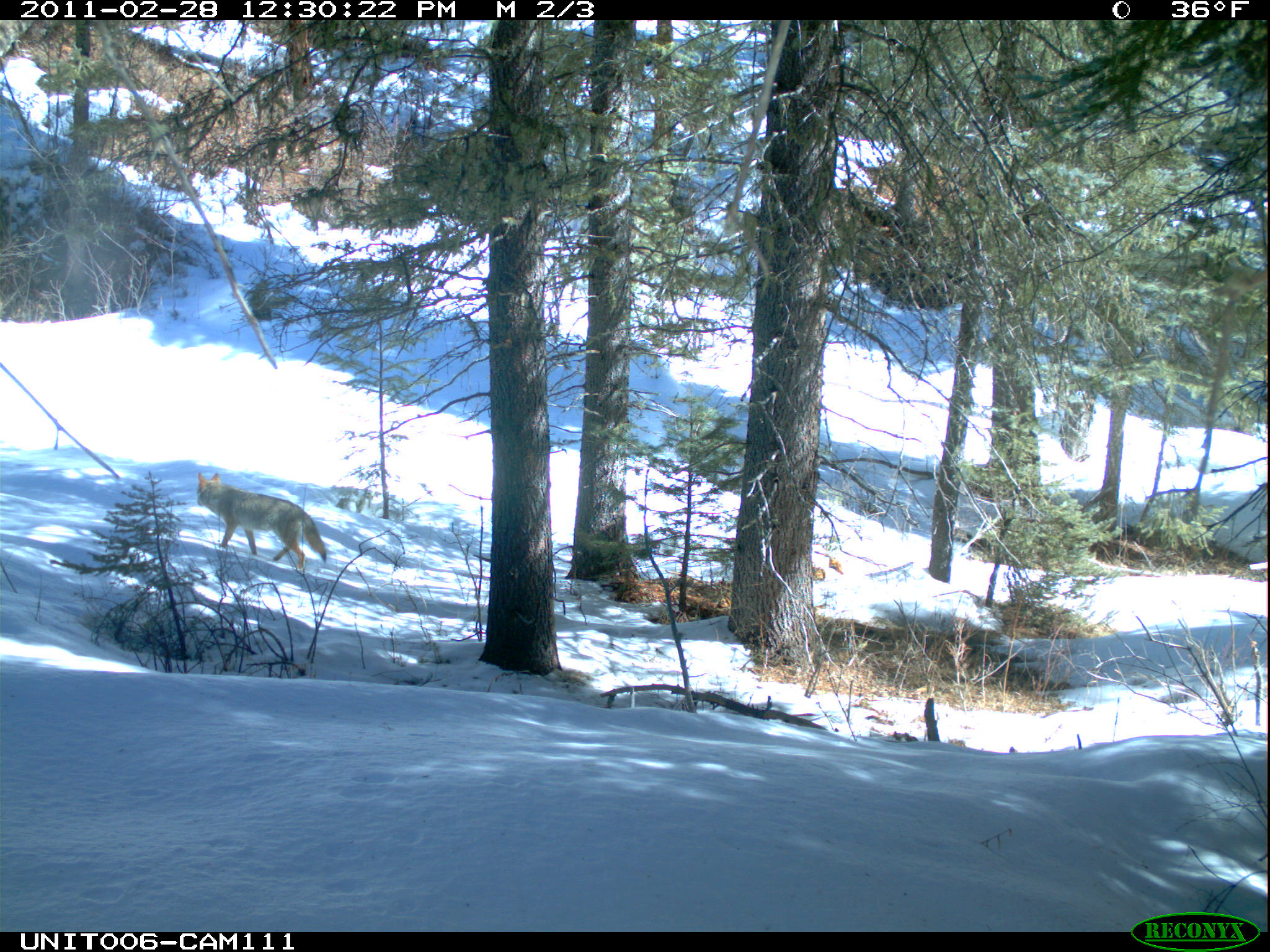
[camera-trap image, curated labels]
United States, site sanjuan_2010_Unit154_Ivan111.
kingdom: Animalia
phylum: Chordata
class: Mammalia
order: Carnivora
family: Canidae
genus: Canis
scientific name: Canis latrans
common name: coyote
Canis latrans (coyote).